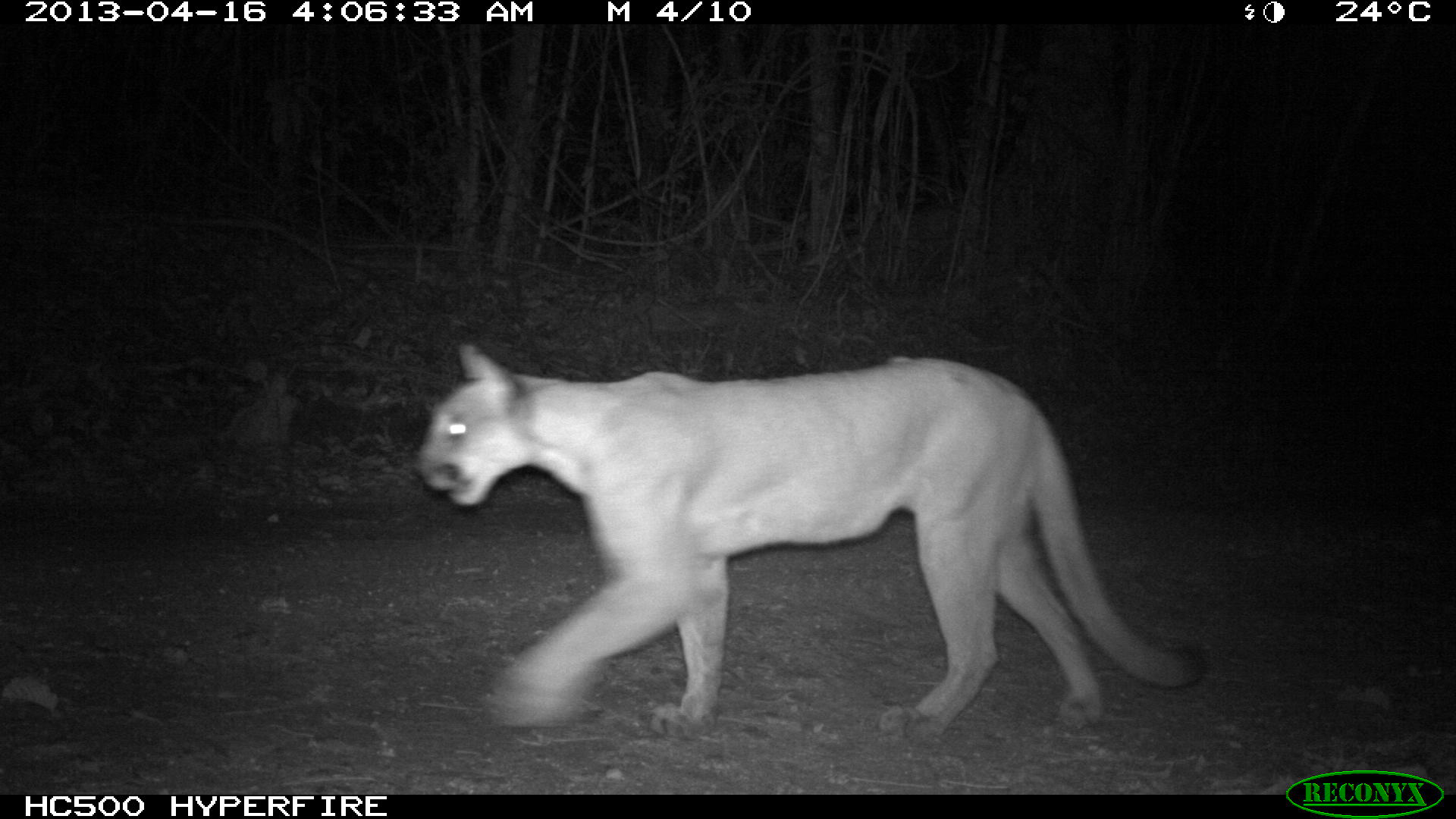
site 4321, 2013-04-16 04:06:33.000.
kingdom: Animalia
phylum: Chordata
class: Mammalia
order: Carnivora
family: Felidae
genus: Puma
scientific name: Puma concolor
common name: mountain lion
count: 1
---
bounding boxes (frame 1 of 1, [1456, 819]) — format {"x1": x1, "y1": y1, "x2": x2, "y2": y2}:
puma concolor: {"x1": 415, "y1": 340, "x2": 1108, "y2": 729}